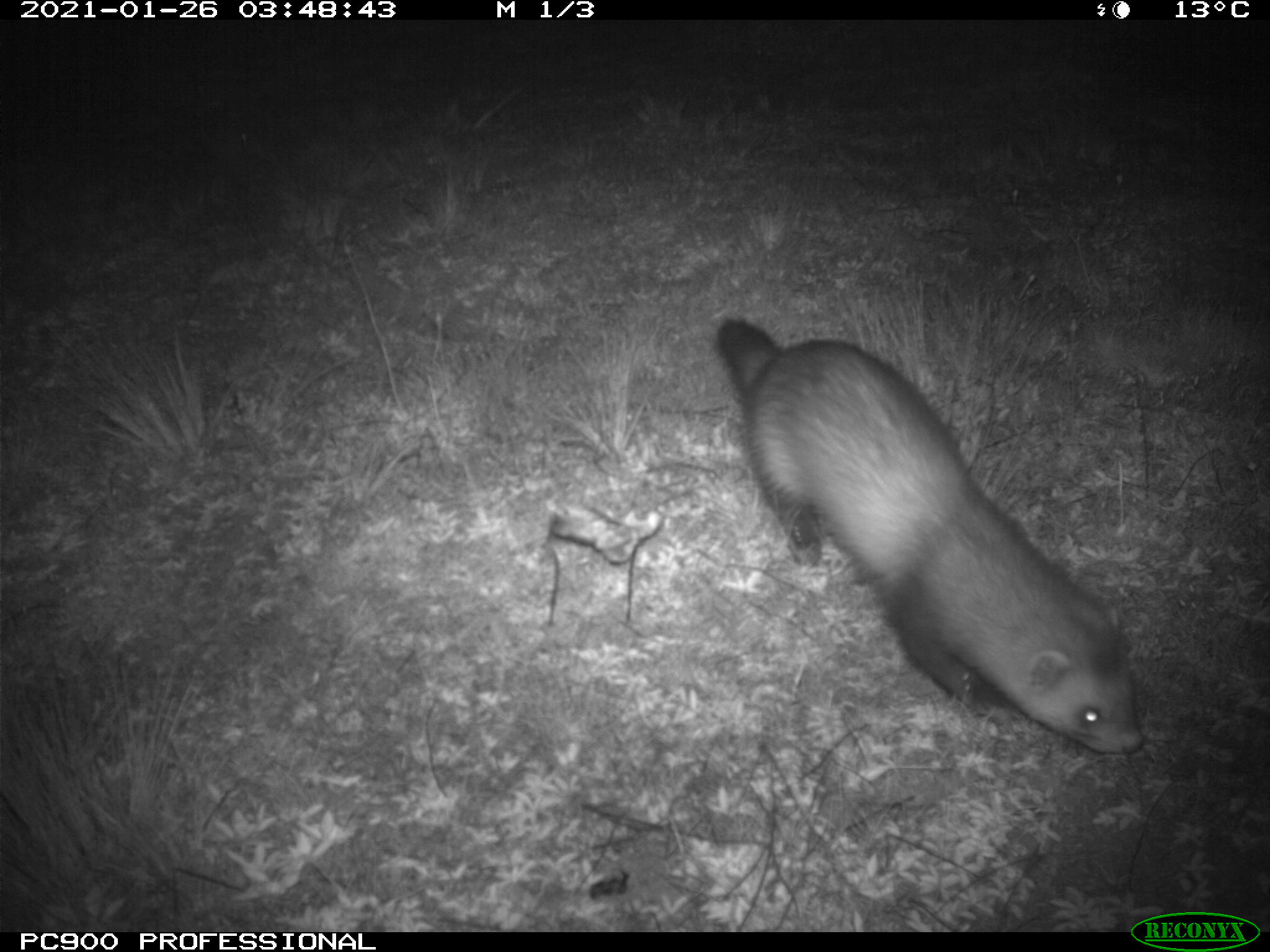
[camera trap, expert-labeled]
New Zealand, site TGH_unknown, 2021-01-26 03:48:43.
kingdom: Animalia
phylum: Chordata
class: Mammalia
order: Carnivora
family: Mustelidae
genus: Mustela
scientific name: Mustela furo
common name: ferret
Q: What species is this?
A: Ferret (Mustela furo).